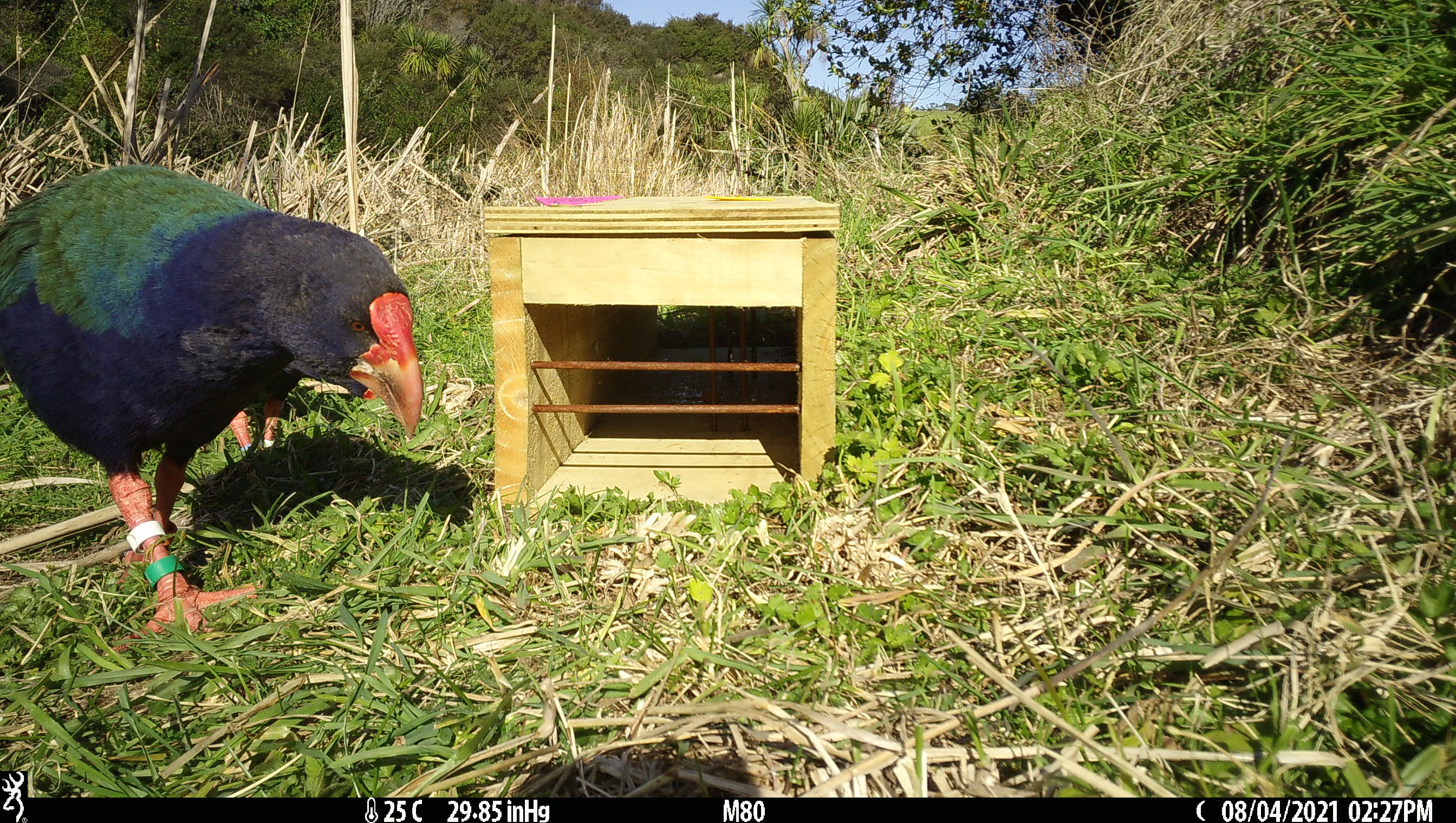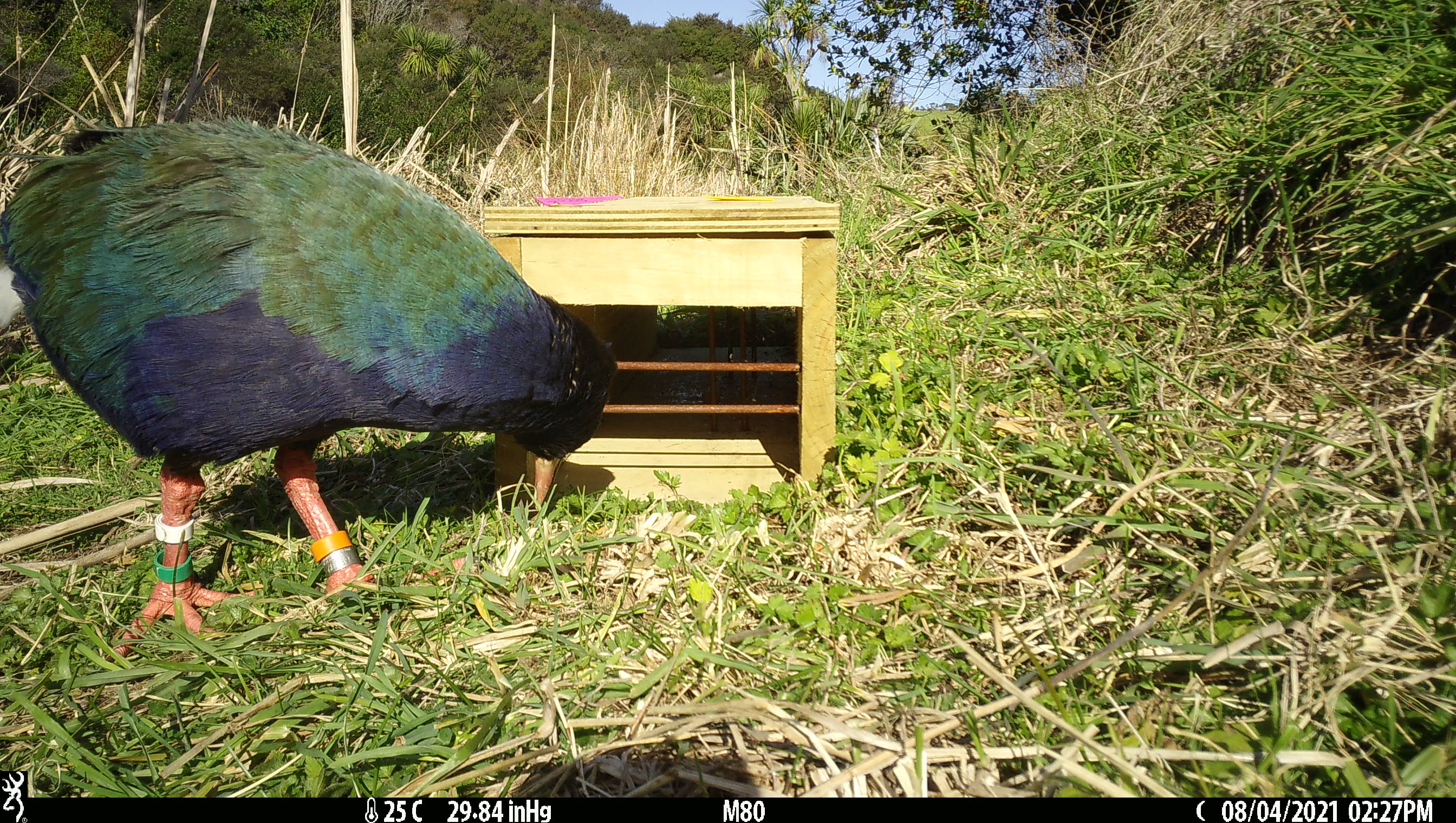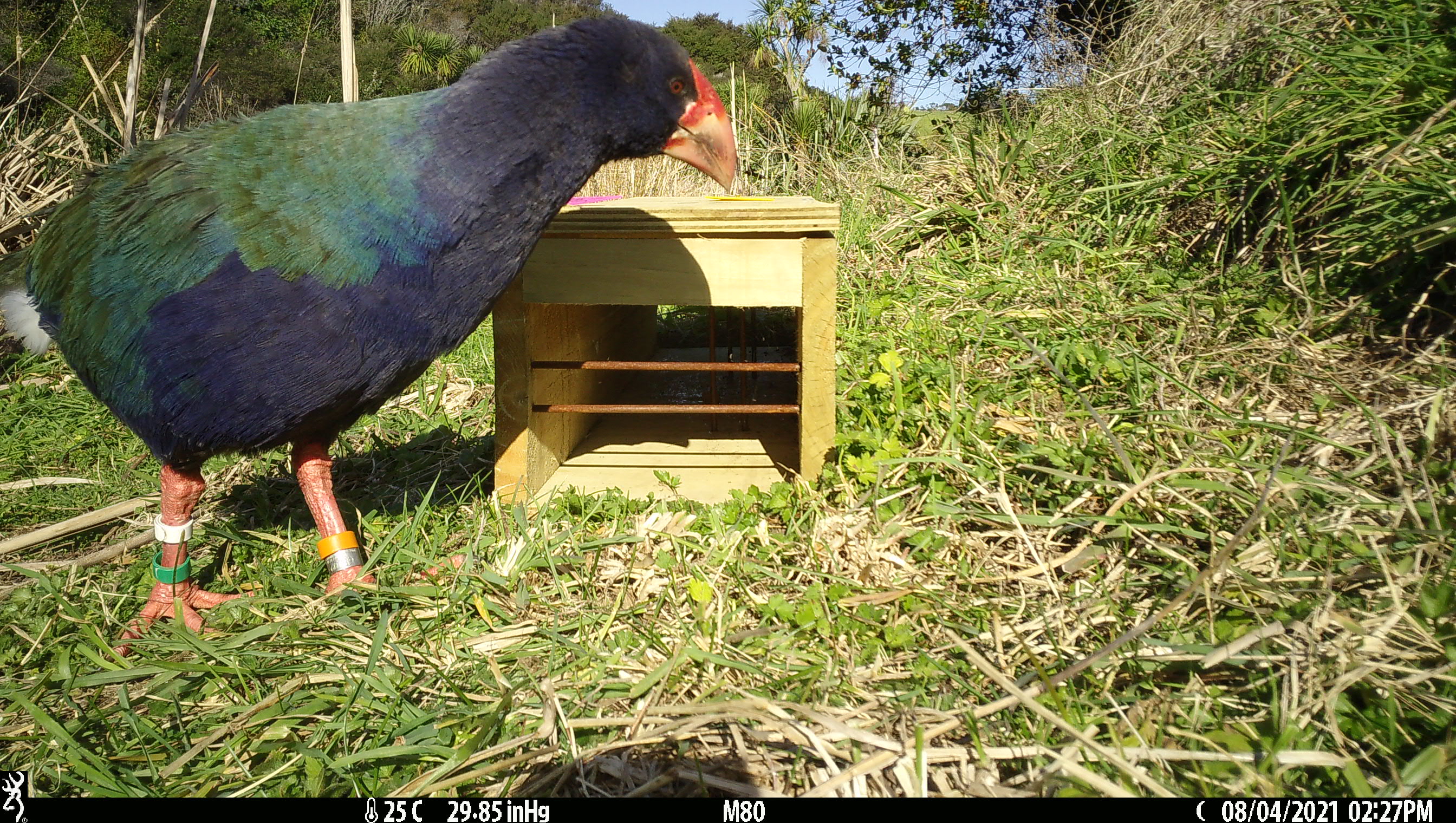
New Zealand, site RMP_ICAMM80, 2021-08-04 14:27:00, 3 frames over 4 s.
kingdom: Animalia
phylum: Chordata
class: Aves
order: Gruiformes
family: Rallidae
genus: Porphyrio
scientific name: Porphyrio mantelli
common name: takahe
Takahe (Porphyrio mantelli).